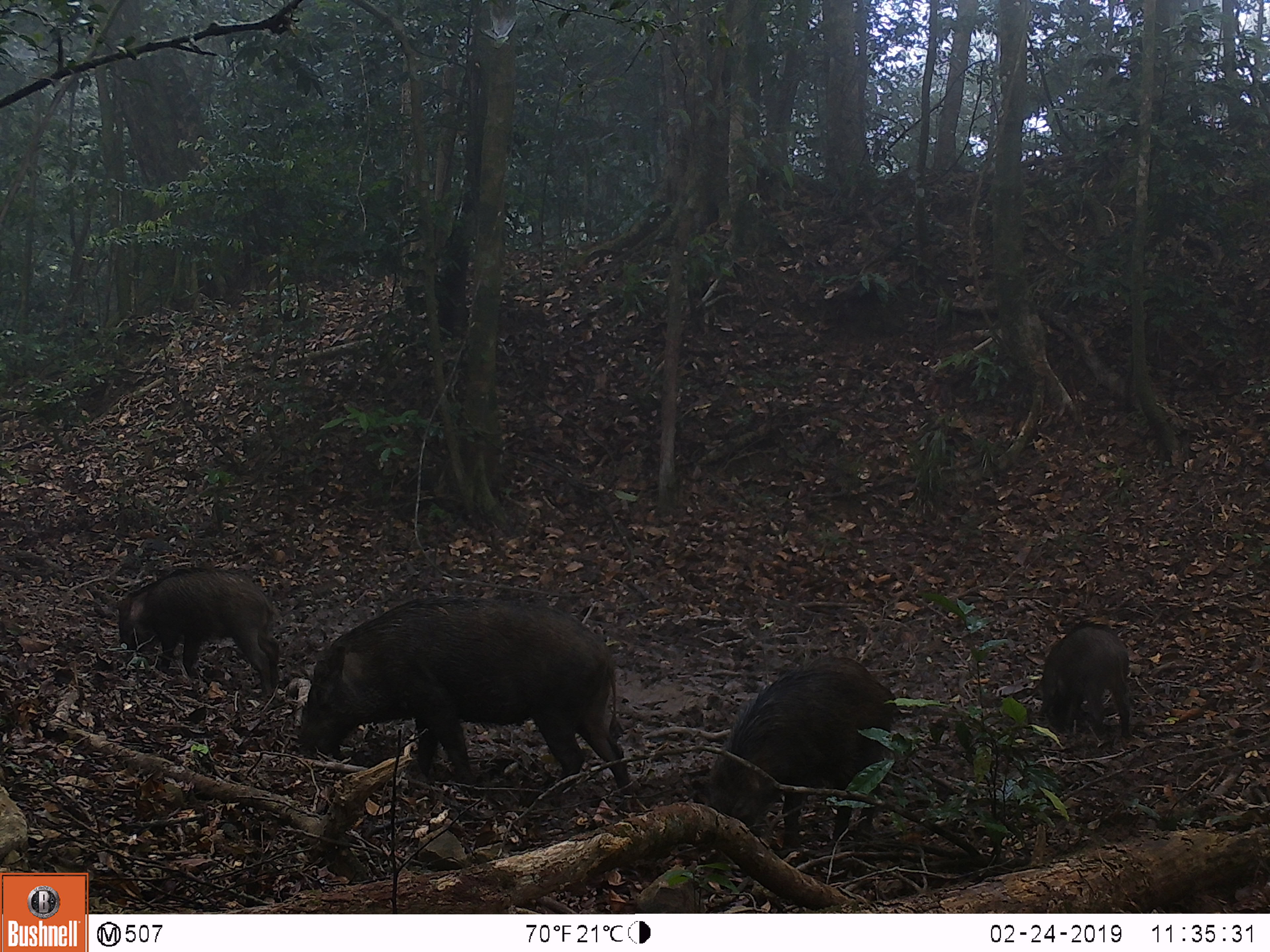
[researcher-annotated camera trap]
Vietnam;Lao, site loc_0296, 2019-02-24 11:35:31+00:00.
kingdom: Animalia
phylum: Chordata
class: Mammalia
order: Artiodactyla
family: Suidae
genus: Sus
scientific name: Sus scrofa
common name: eurasian wild pig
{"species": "eurasian wild pig (Sus scrofa)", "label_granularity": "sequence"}